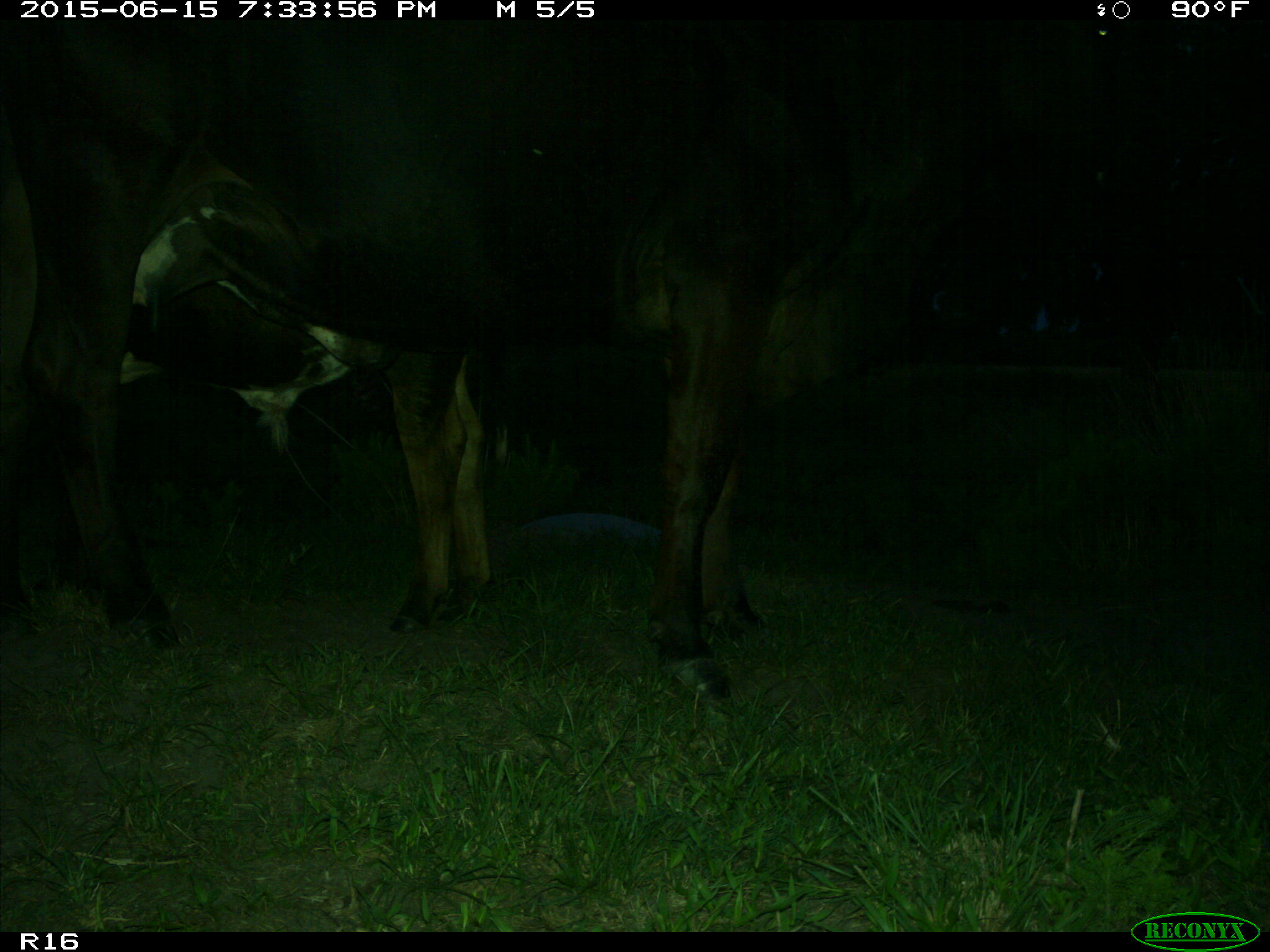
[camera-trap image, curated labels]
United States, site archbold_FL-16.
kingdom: Animalia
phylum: Chordata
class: Mammalia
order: Artiodactyla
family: Bovidae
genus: Bos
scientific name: Bos taurus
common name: domestic cow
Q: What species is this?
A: Bos taurus (domestic cow).